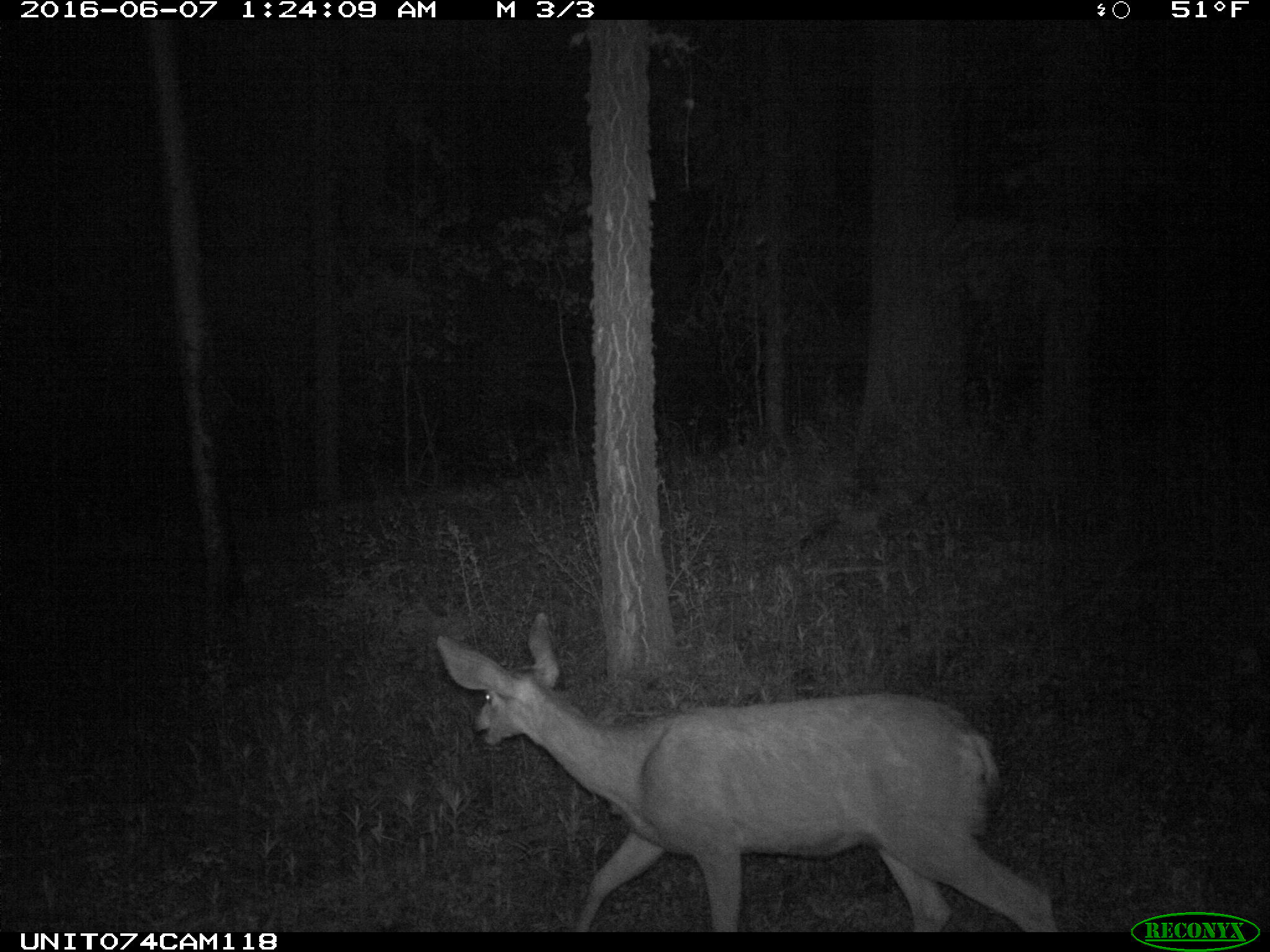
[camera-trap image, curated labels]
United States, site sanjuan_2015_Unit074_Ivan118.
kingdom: Animalia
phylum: Chordata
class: Mammalia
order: Artiodactyla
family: Cervidae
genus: Odocoileus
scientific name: Odocoileus hemionus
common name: mule deer